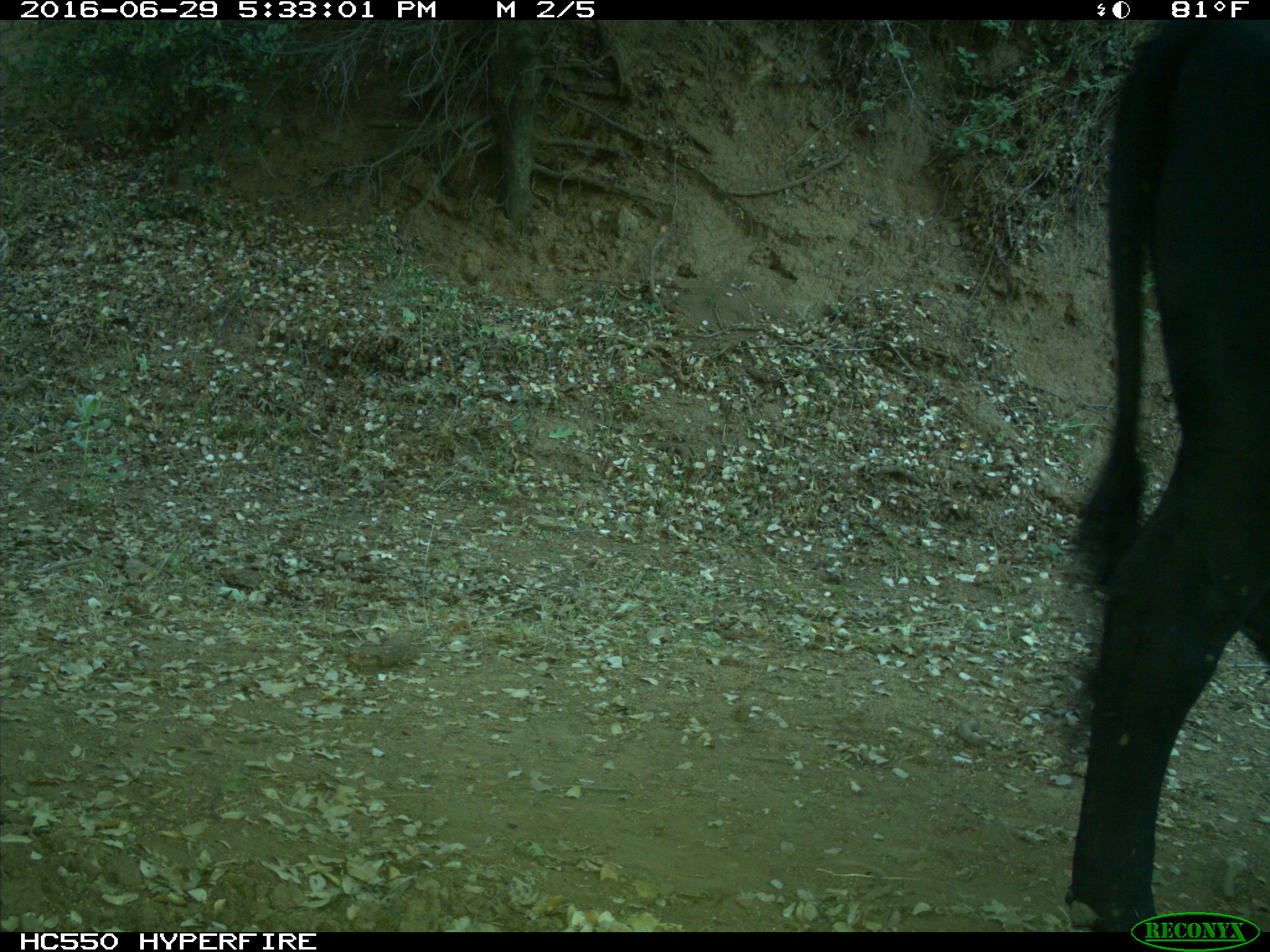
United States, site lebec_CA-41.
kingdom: Animalia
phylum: Chordata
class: Mammalia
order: Artiodactyla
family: Bovidae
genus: Bos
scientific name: Bos taurus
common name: domestic cow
Bos taurus (domestic cow).